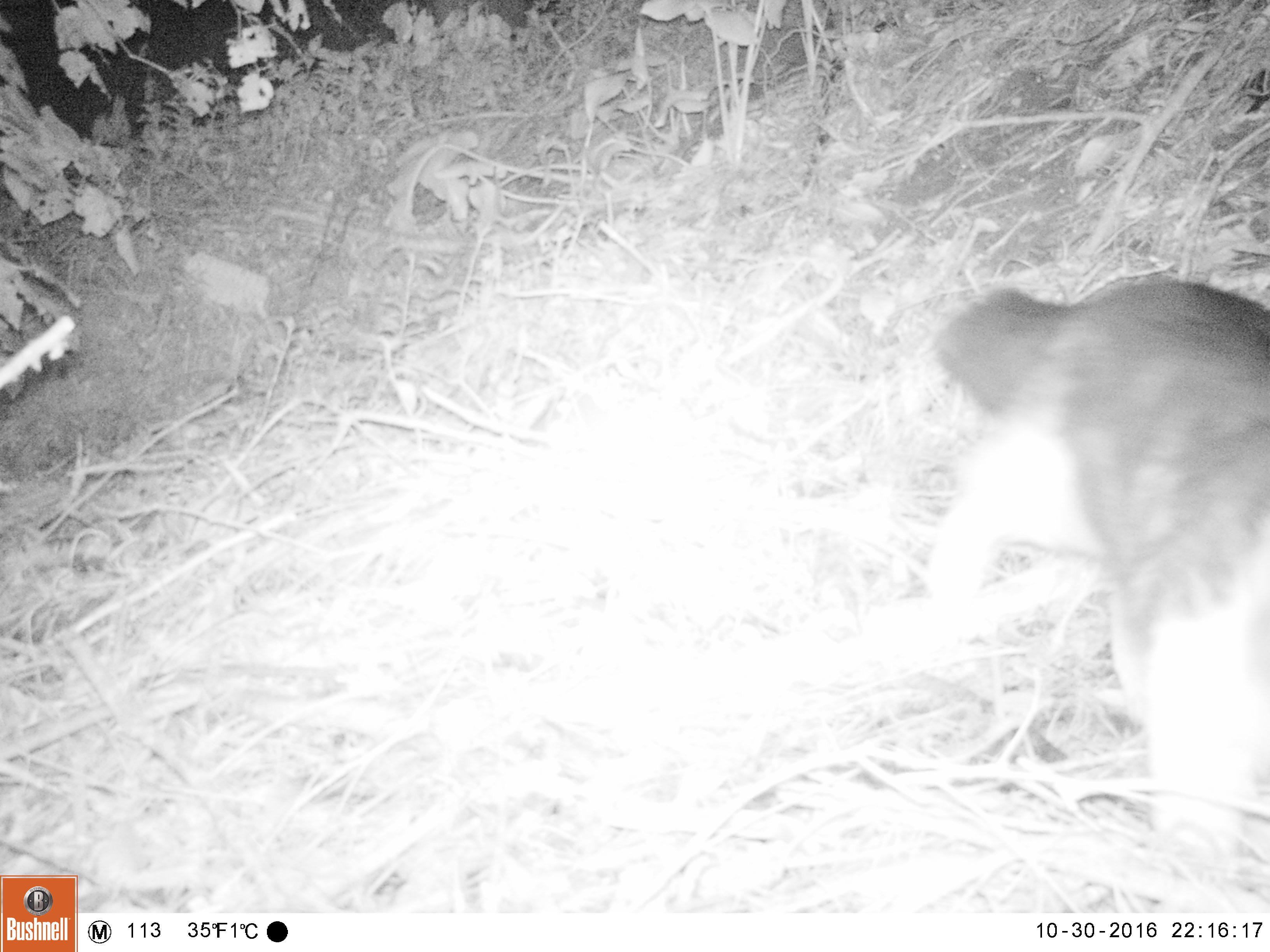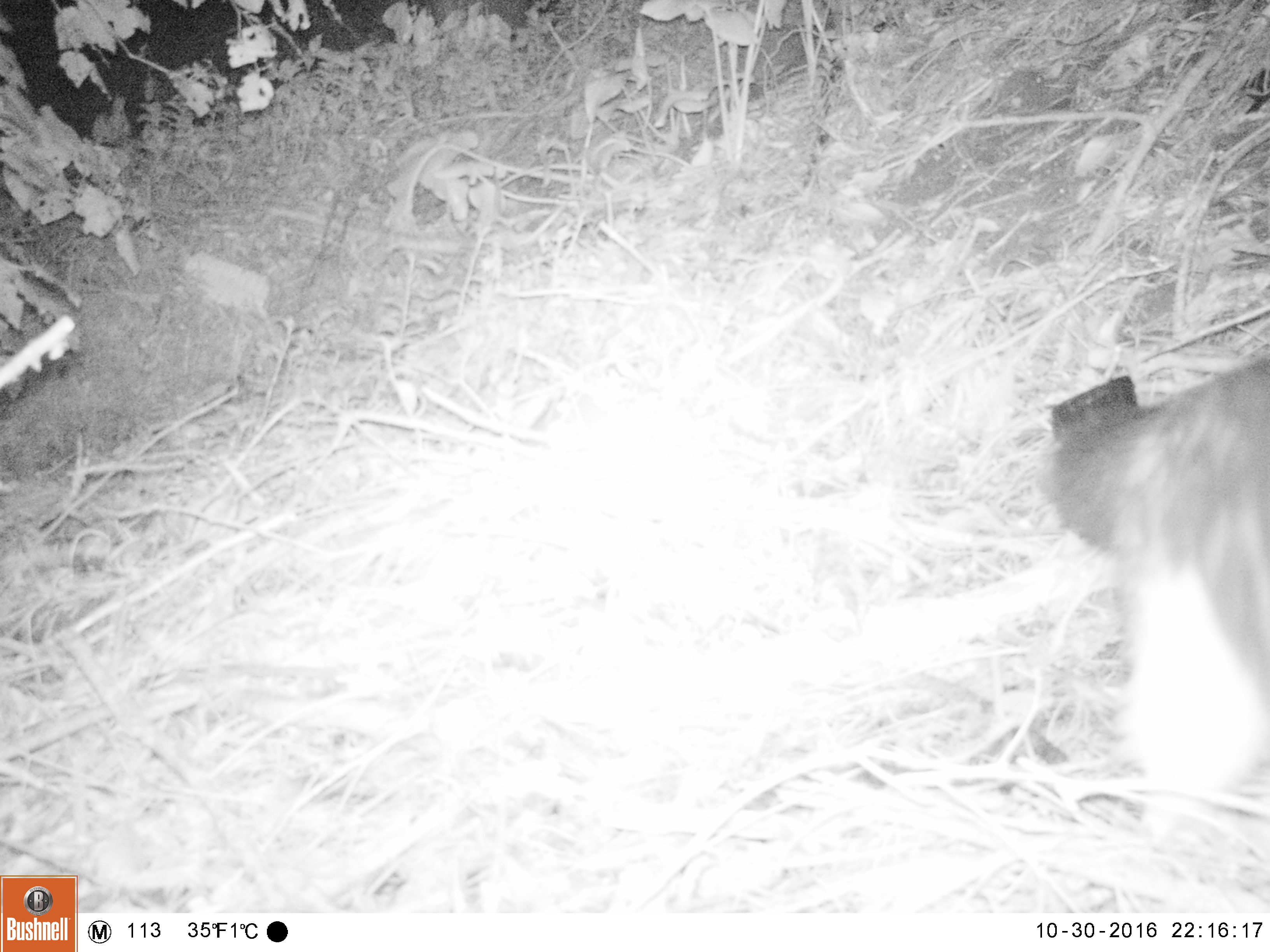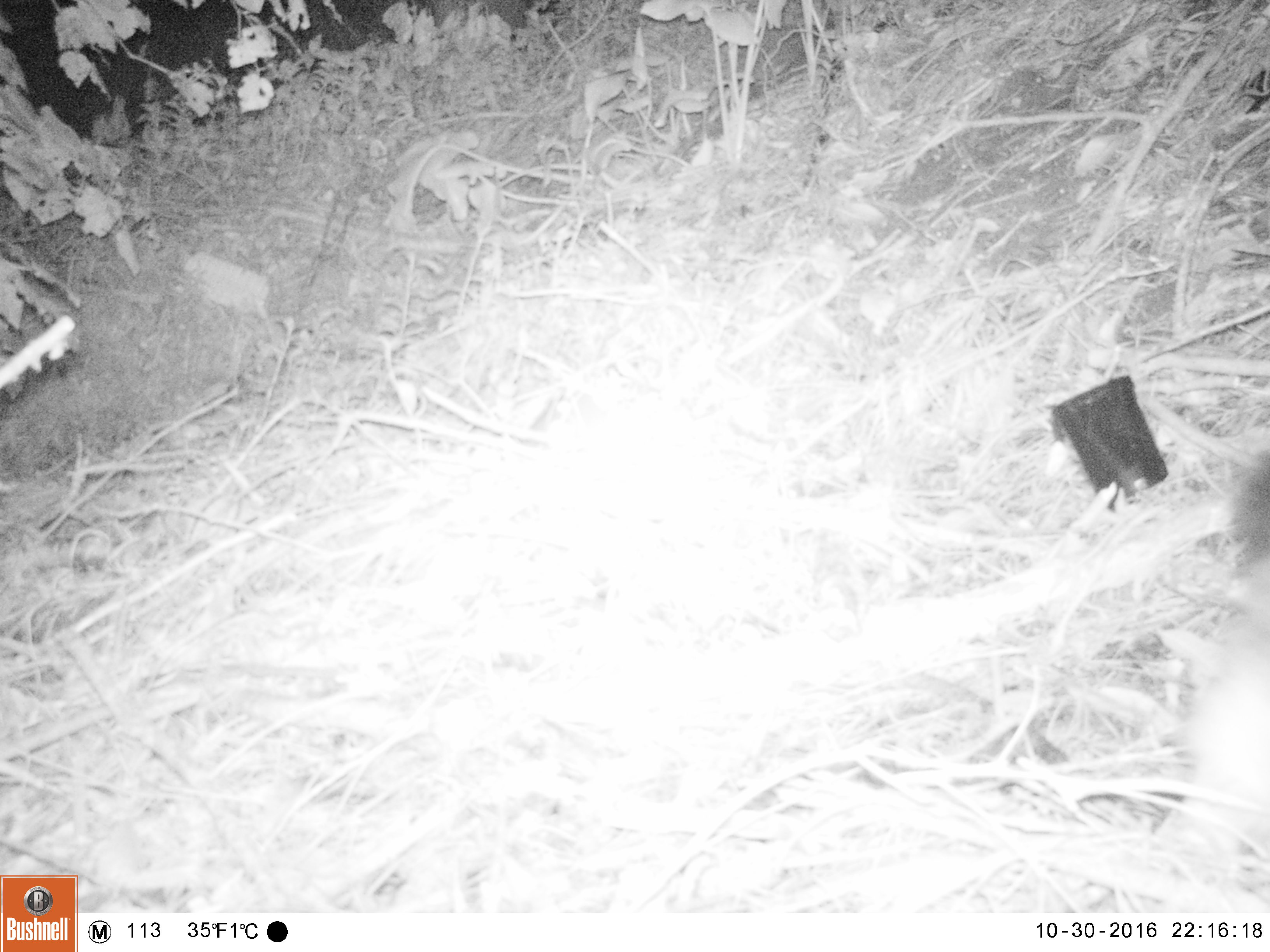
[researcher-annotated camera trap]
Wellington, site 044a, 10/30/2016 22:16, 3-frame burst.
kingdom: Animalia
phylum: Chordata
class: Mammalia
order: Carnivora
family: Felidae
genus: Felis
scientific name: Felis catus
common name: cat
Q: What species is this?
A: Cat (Felis catus).